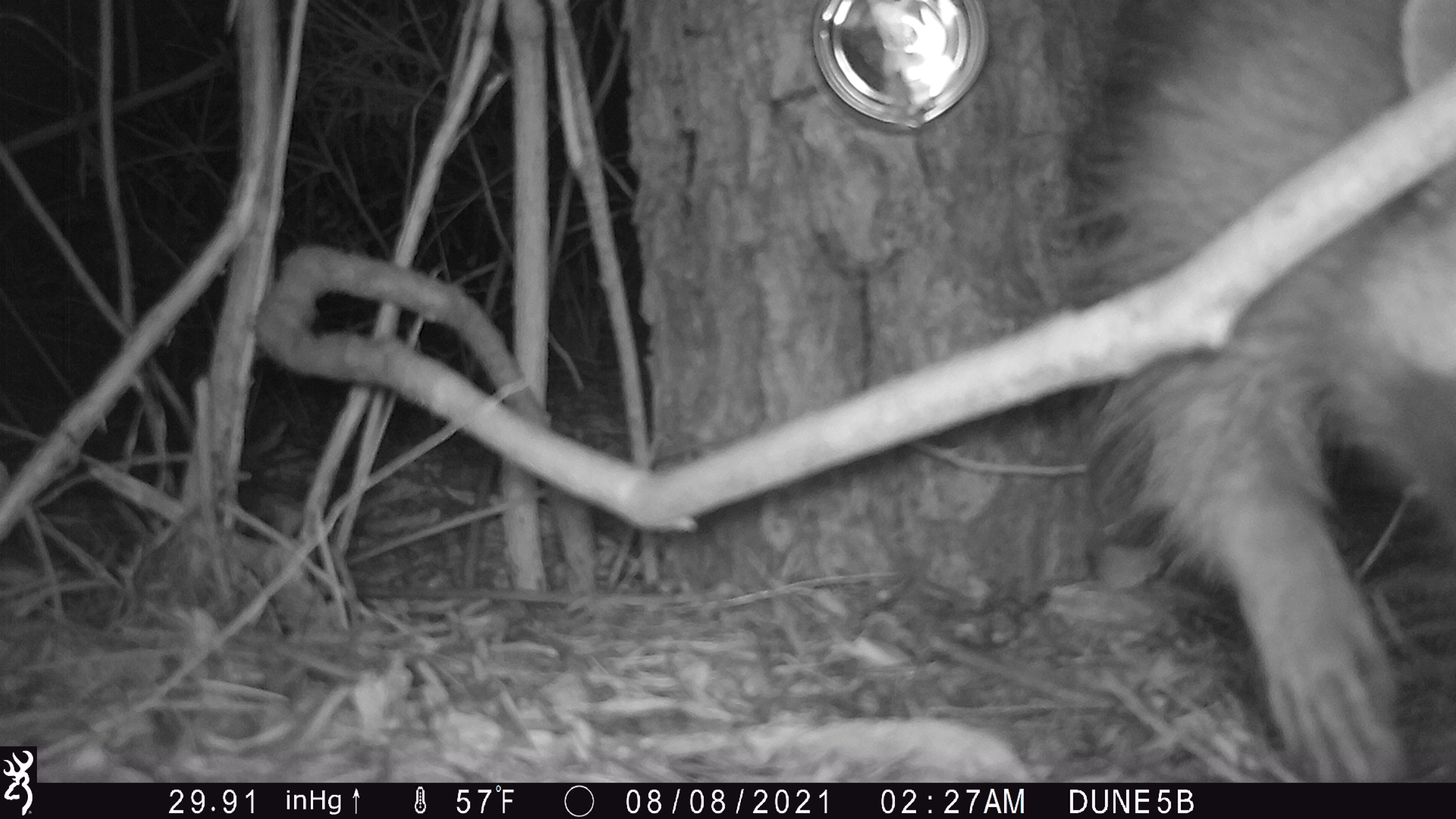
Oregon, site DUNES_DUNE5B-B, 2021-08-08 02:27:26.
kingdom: Animalia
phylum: Chordata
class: Mammalia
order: Carnivora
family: Procyonidae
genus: Procyon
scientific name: Procyon lotor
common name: northern raccoon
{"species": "northern raccoon (Procyon lotor)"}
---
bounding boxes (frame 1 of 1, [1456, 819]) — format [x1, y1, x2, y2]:
northern raccoon: [1104, 0, 1452, 775]